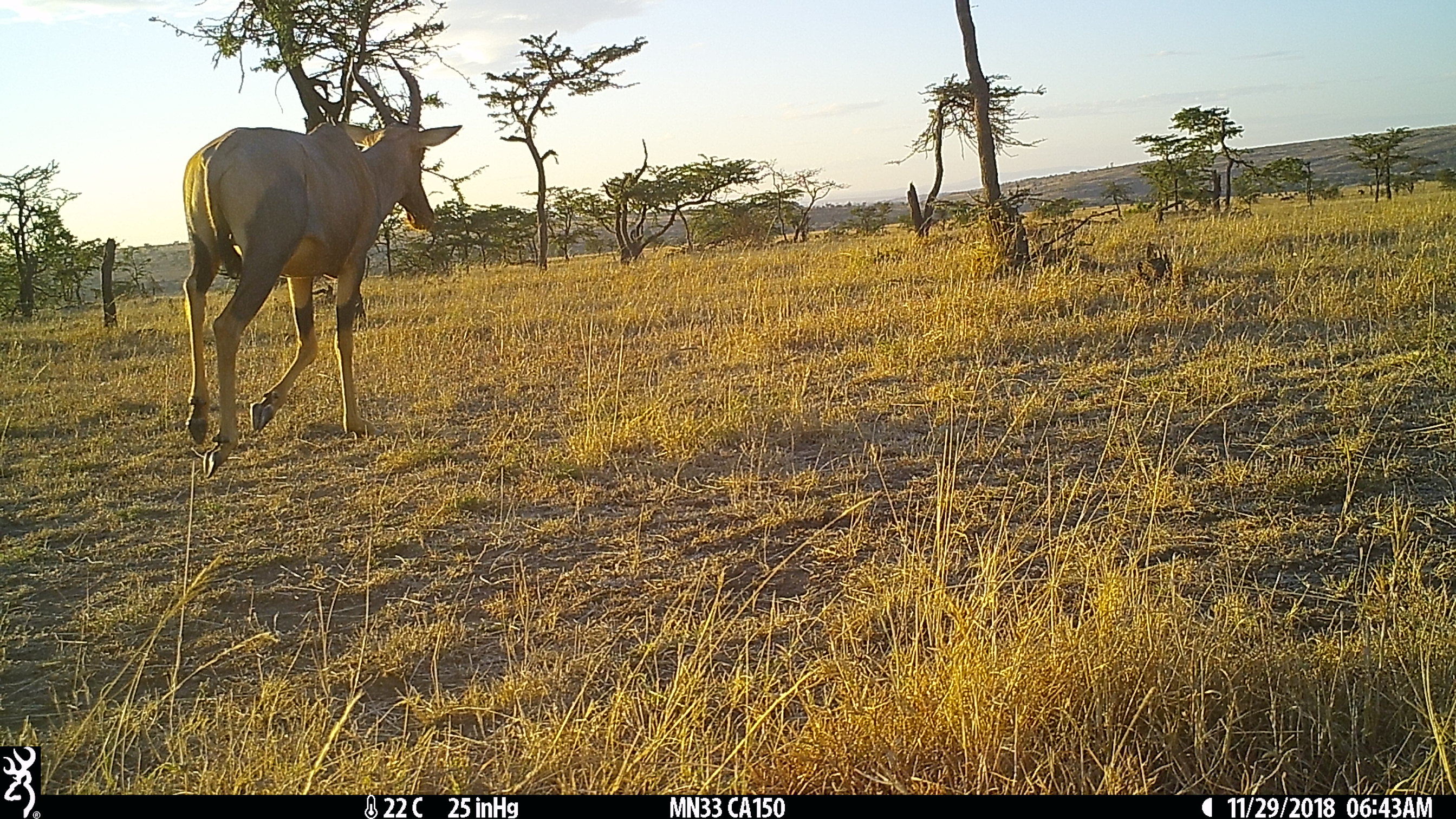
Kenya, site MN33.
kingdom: Animalia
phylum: Chordata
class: Mammalia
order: Artiodactyla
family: Bovidae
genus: Damaliscus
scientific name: Damaliscus lunatus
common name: topi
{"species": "topi (Damaliscus lunatus)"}